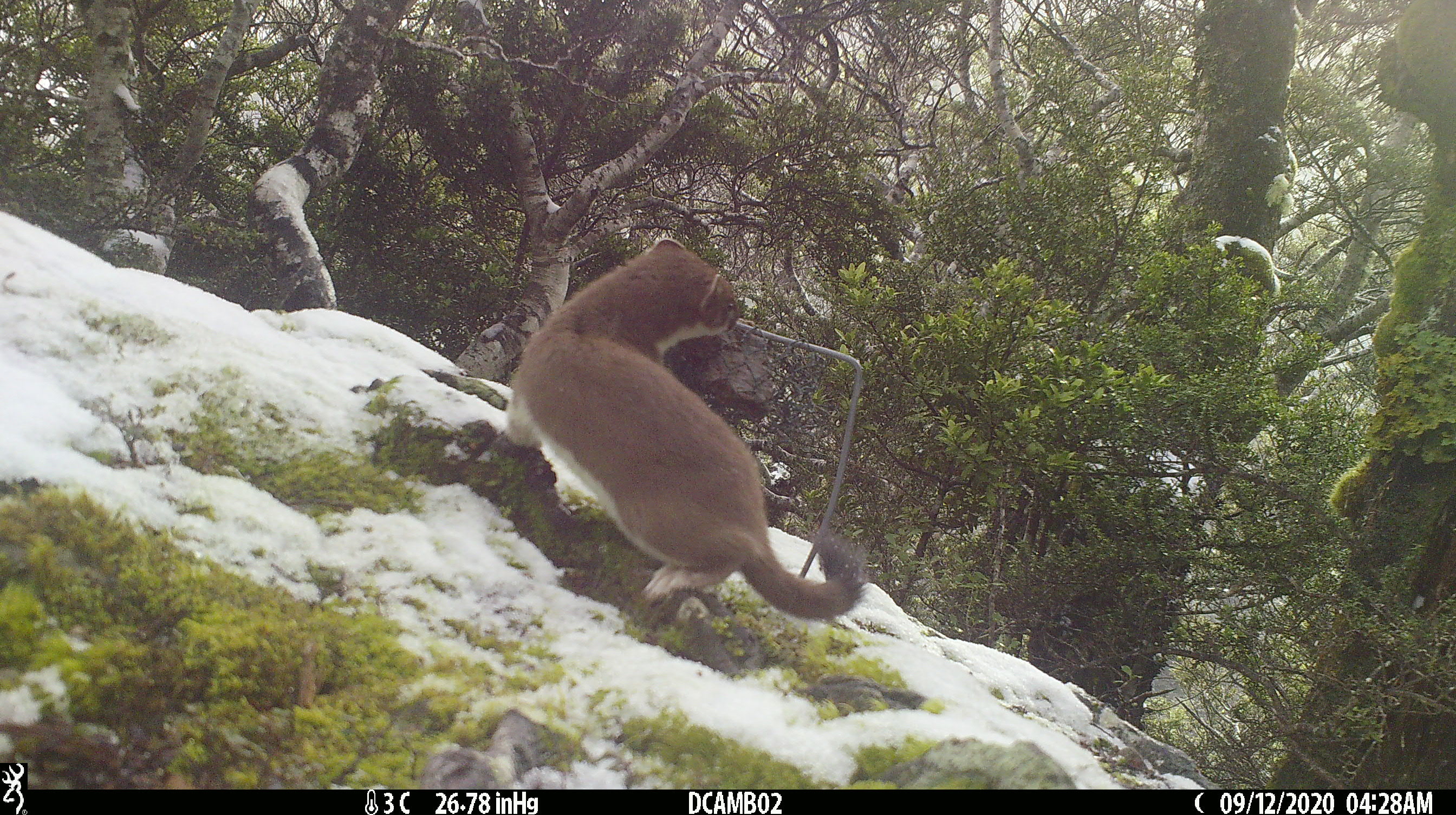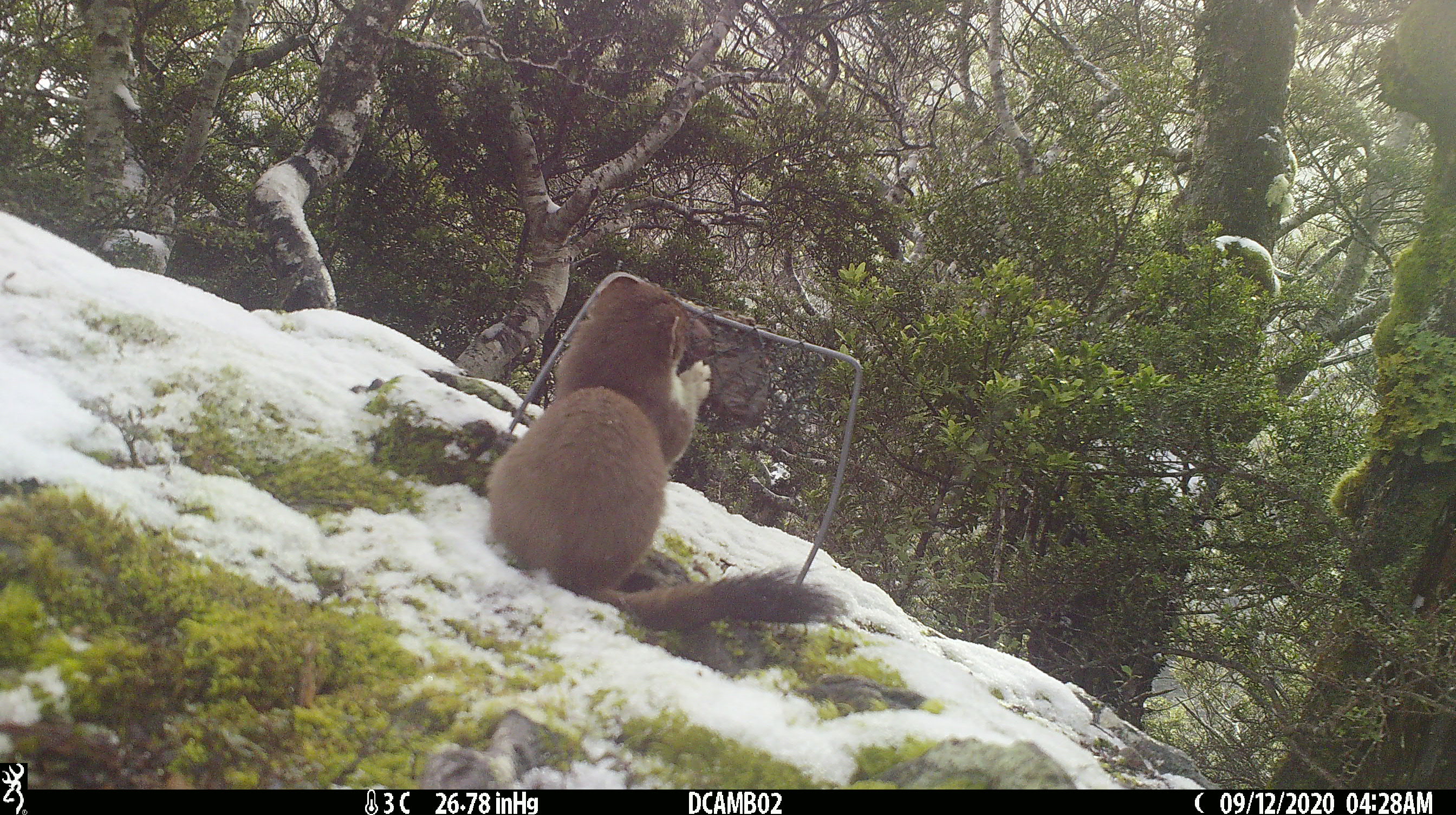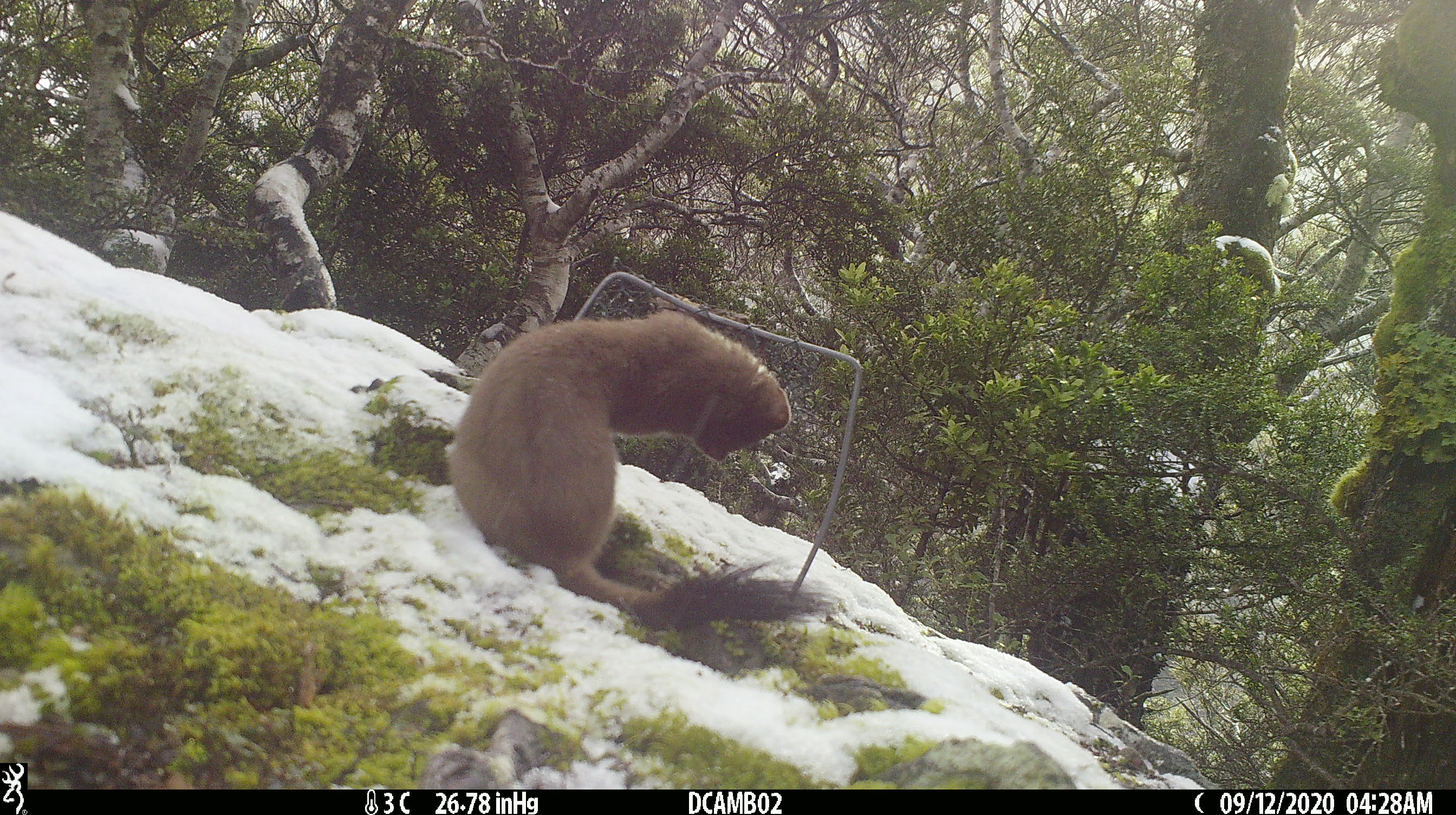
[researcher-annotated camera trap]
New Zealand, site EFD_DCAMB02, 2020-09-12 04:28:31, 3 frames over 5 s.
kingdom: Animalia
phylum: Chordata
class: Mammalia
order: Carnivora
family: Mustelidae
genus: Mustela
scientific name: Mustela erminea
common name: stoat